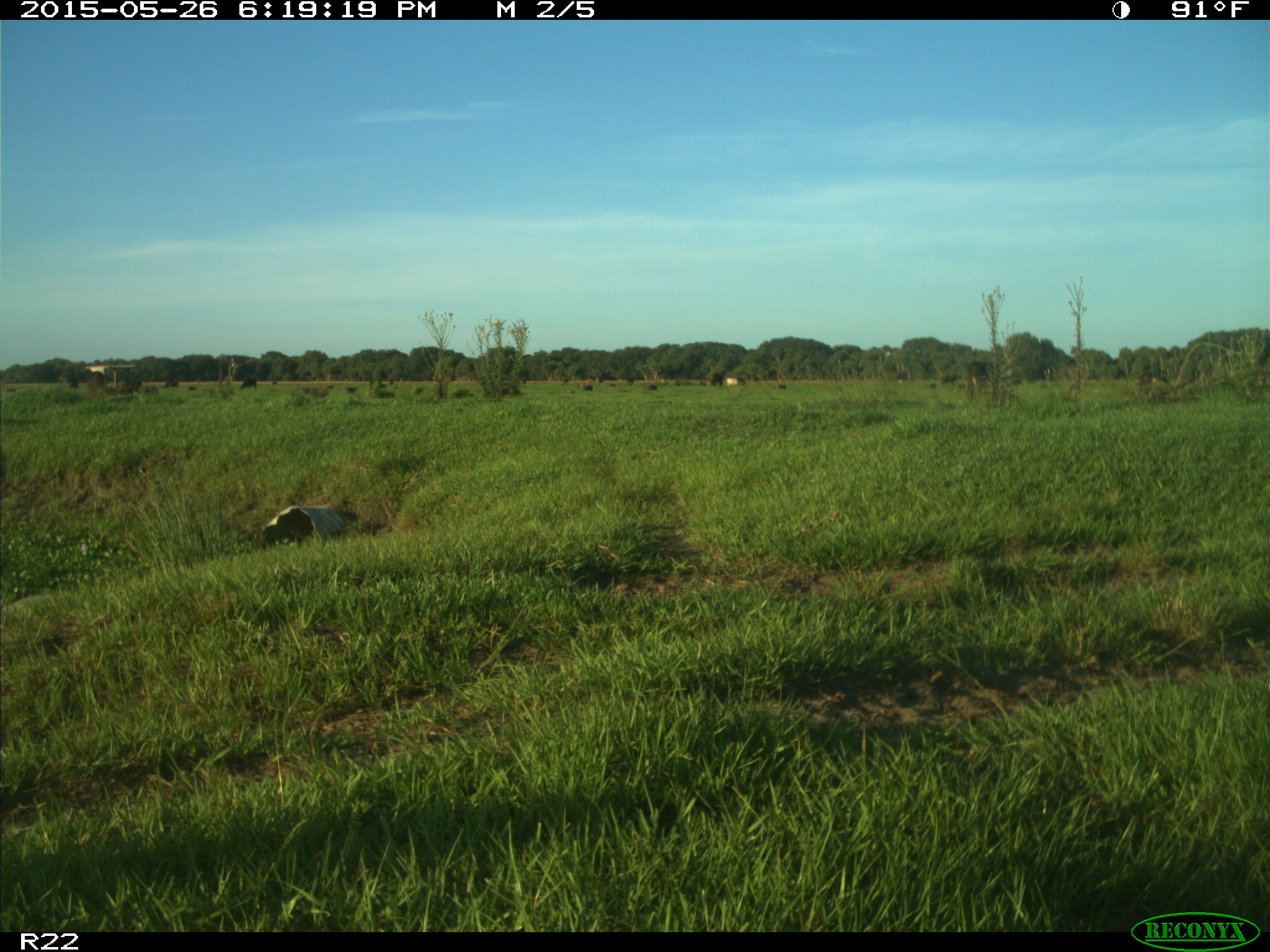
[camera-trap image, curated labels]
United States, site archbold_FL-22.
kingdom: Animalia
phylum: Chordata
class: Mammalia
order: Artiodactyla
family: Bovidae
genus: Bos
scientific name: Bos taurus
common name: domestic cow